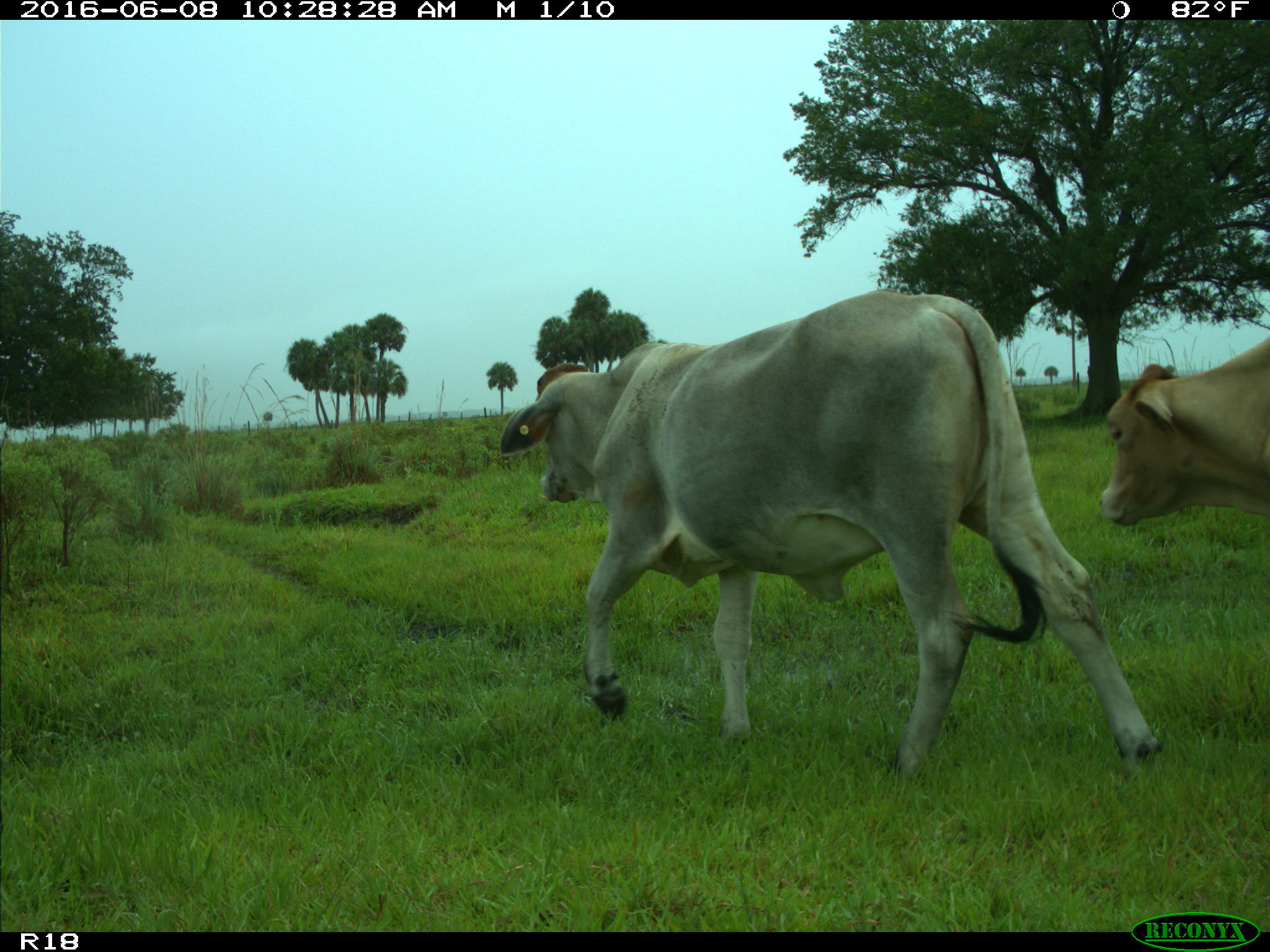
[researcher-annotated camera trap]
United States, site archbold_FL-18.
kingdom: Animalia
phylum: Chordata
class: Mammalia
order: Artiodactyla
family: Bovidae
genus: Bos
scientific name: Bos taurus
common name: domestic cow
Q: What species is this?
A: Bos taurus (domestic cow).